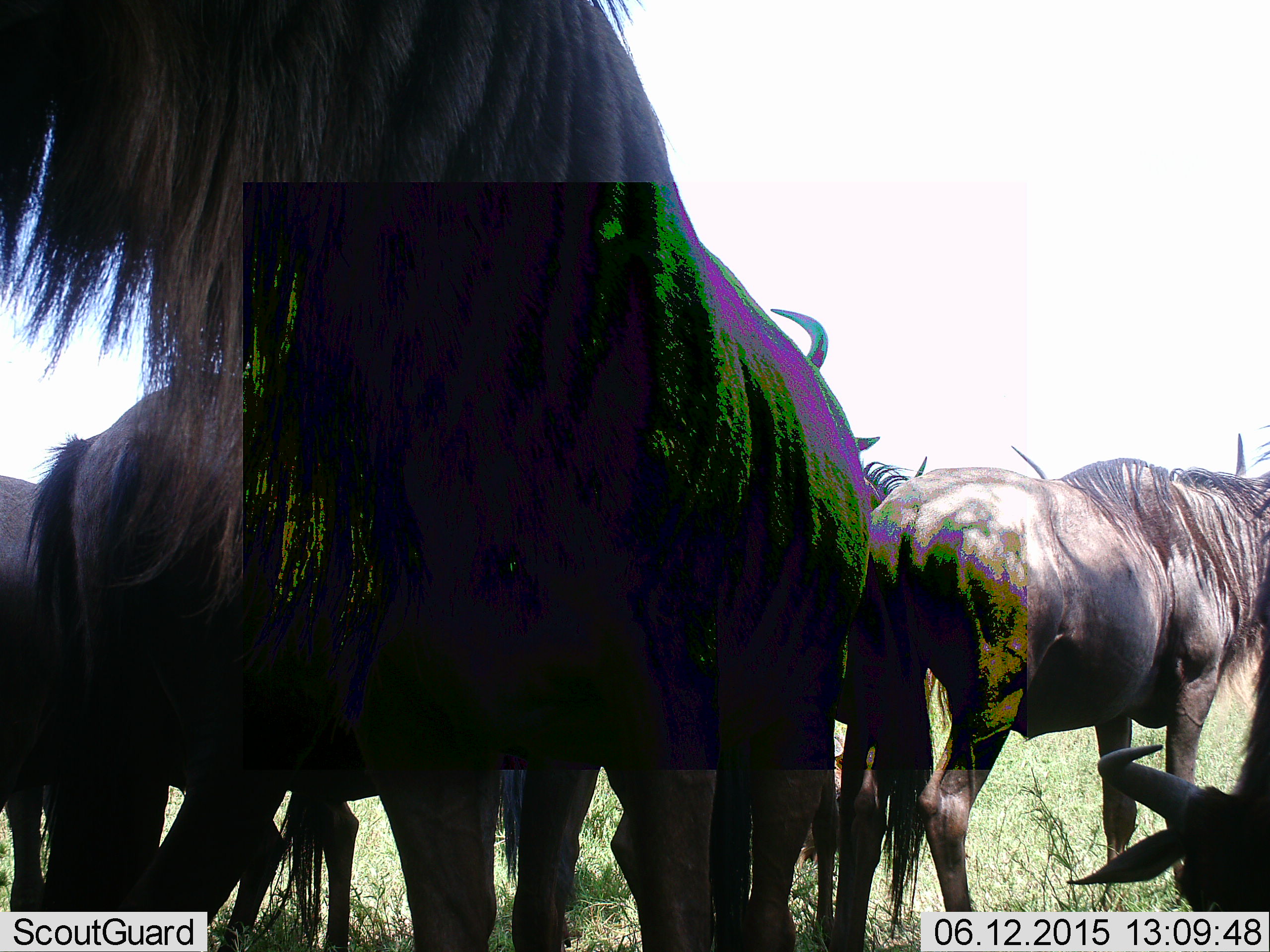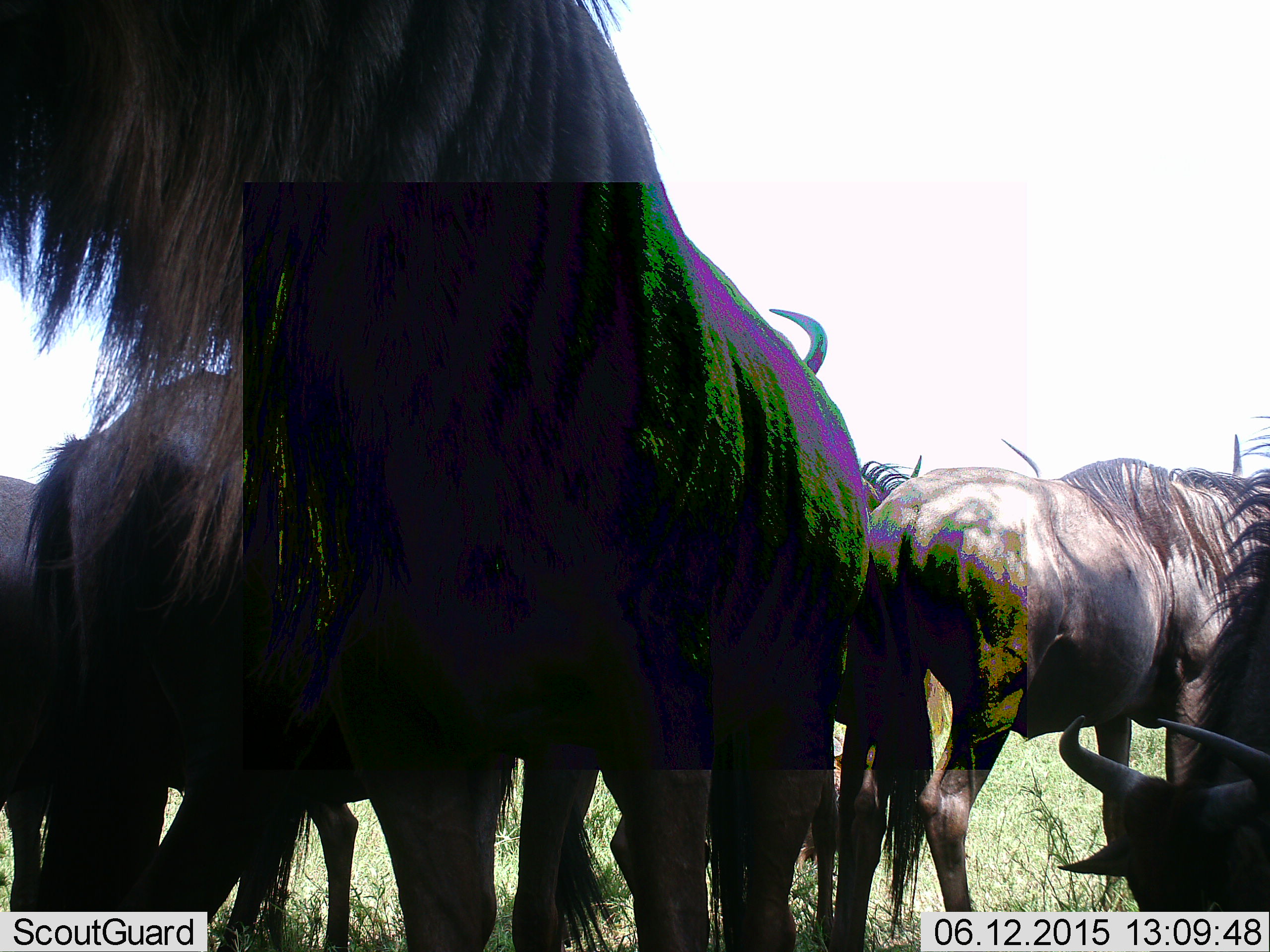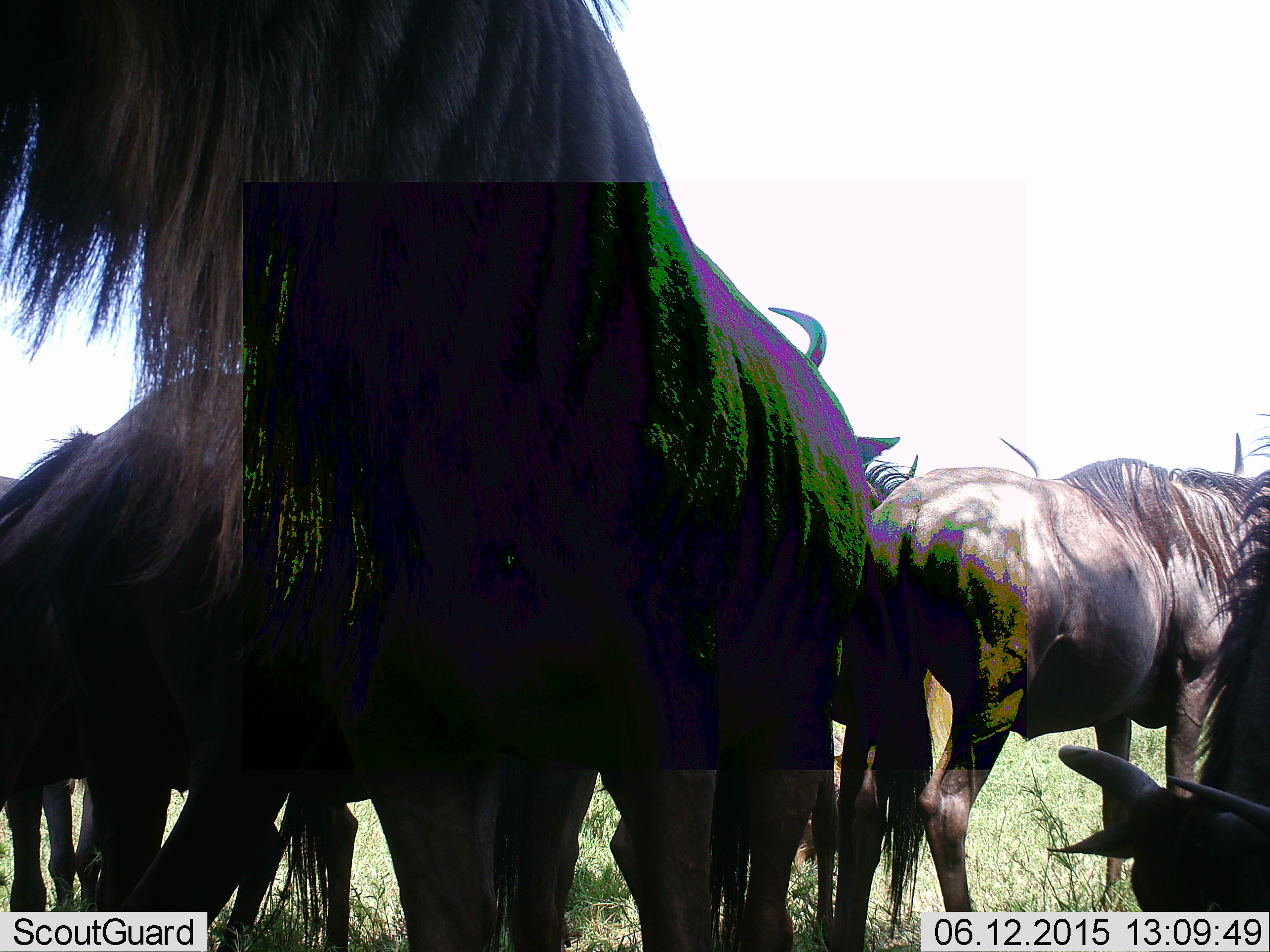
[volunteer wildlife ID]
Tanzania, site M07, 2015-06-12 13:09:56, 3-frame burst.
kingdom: Animalia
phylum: Chordata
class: Mammalia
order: Artiodactyla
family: Bovidae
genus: Connochaetes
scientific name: Connochaetes taurinus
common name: blue wildebeest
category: wildebeest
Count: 7.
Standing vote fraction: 90%.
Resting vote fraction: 20%.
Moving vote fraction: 20%.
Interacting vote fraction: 10%.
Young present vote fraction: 0%.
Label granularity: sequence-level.